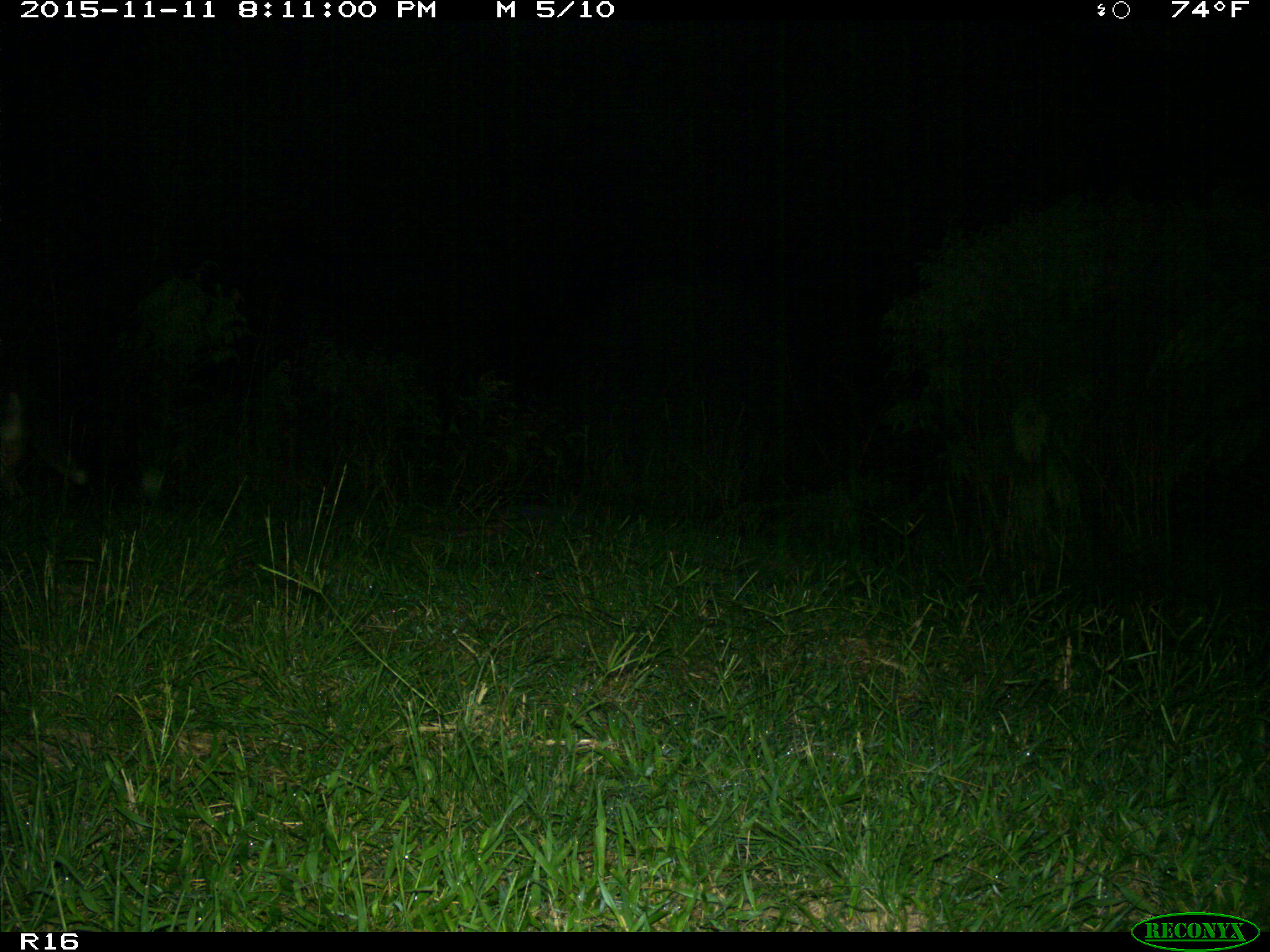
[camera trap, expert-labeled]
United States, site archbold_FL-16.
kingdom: Animalia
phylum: Chordata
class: Mammalia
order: Carnivora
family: Canidae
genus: Canis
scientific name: Canis latrans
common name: coyote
Canis latrans (coyote).